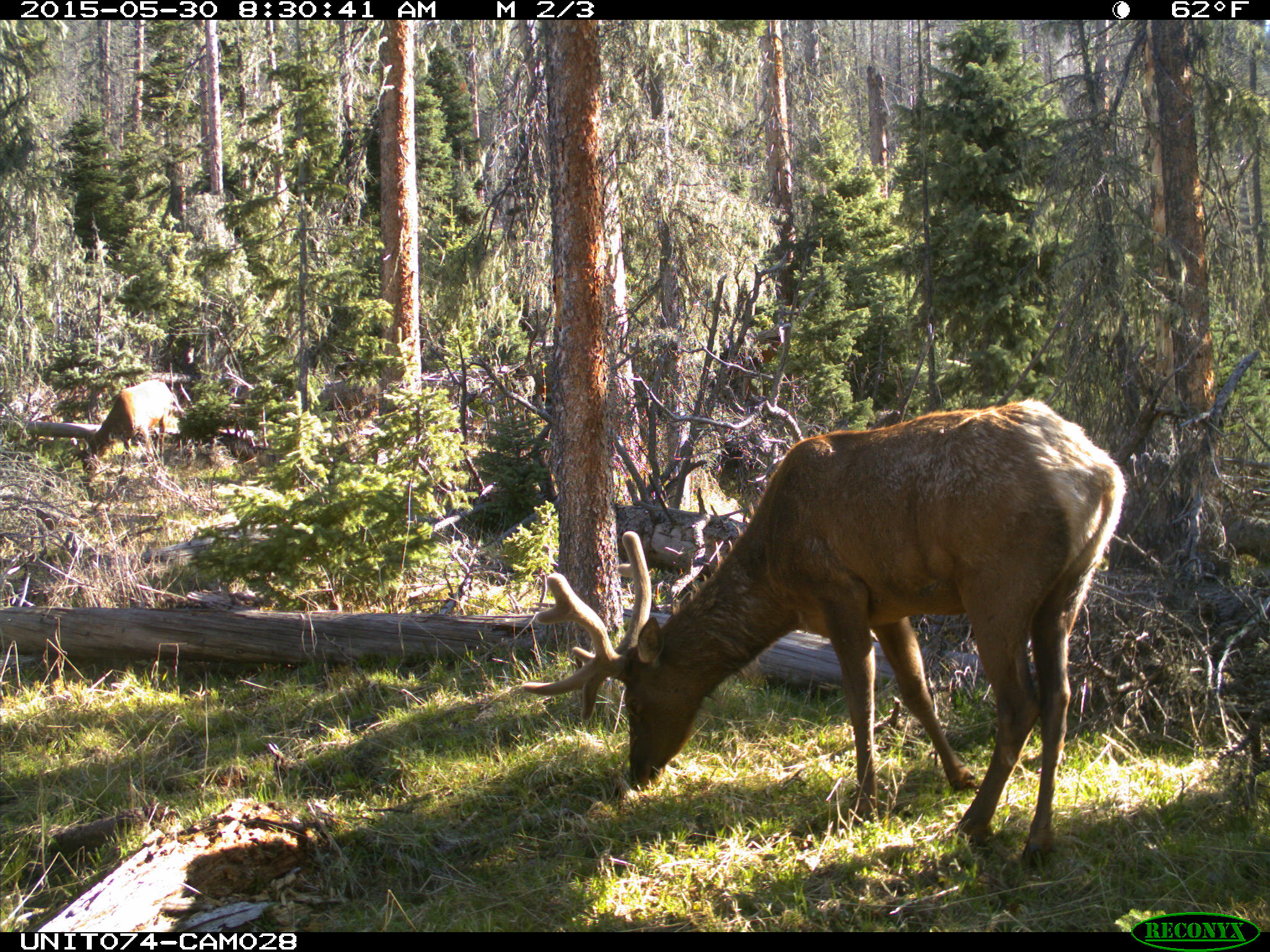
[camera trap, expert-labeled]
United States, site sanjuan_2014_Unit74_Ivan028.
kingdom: Animalia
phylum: Chordata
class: Mammalia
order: Artiodactyla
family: Cervidae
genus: Cervus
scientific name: Cervus elaphus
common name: red deer